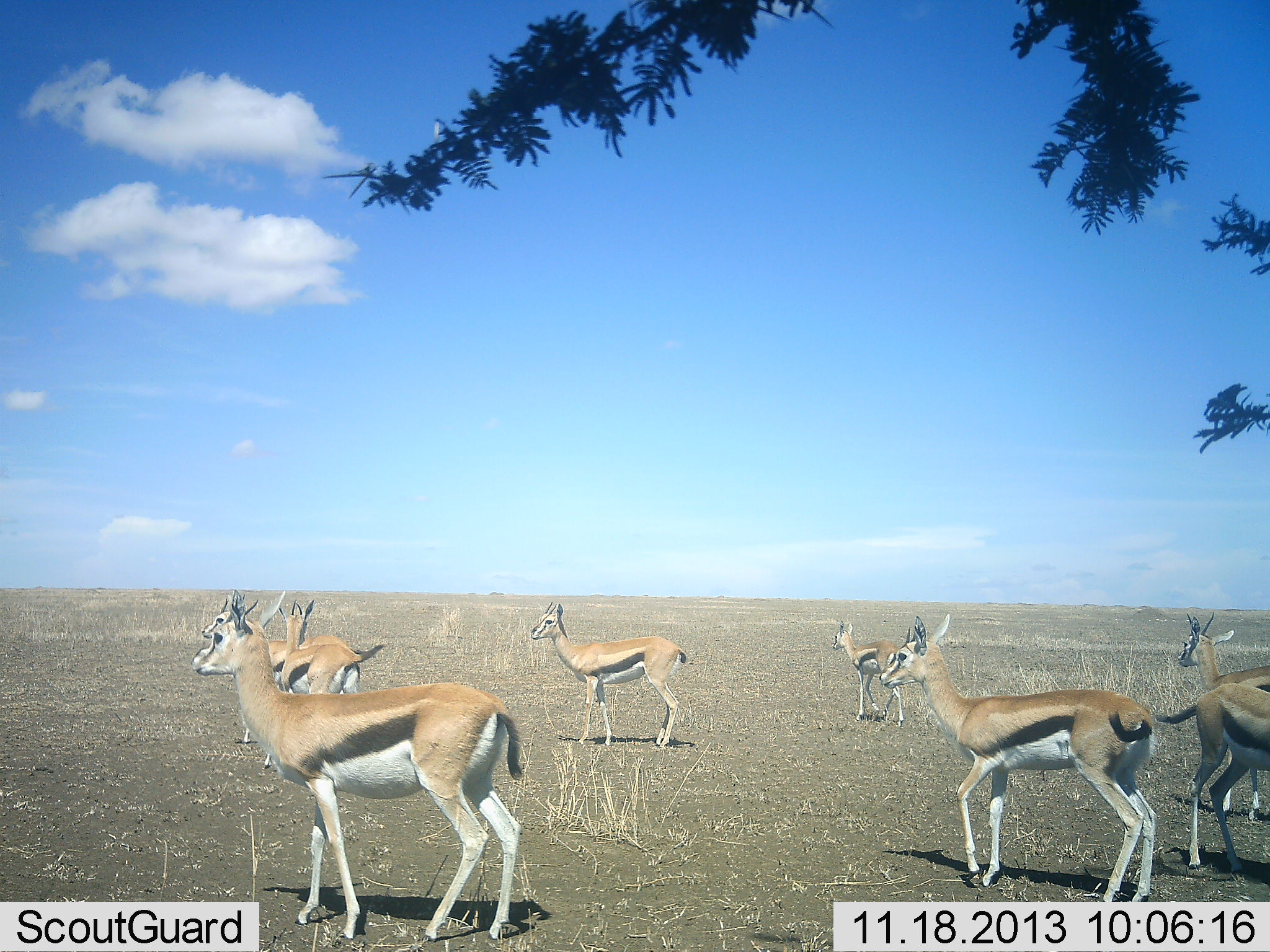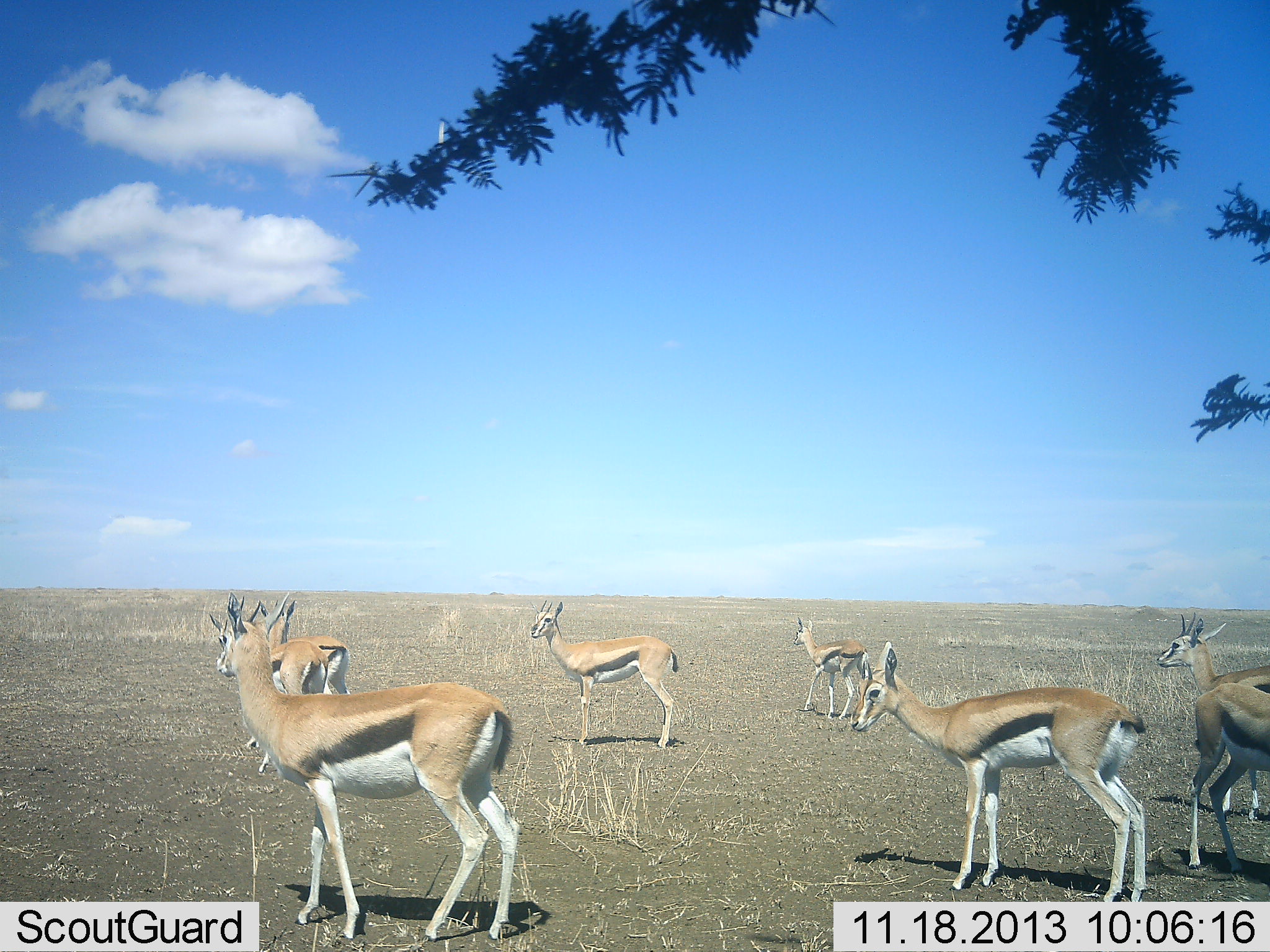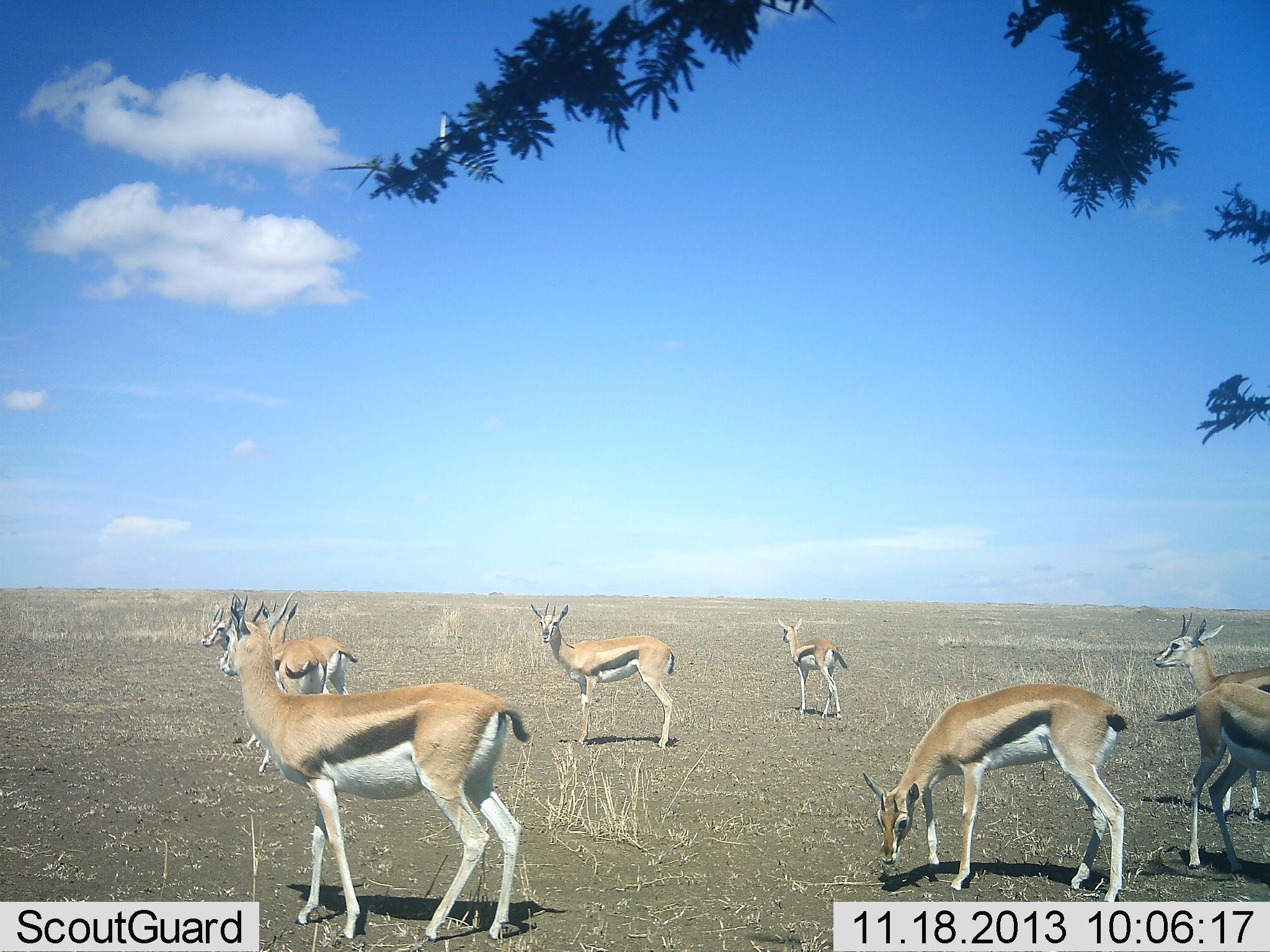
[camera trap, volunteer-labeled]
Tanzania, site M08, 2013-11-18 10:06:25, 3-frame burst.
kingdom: Animalia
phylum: Chordata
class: Mammalia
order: Artiodactyla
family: Bovidae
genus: Eudorcas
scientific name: Eudorcas thomsonii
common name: thomson's gazelle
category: gazellethomsons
Gazellethomsons (thomson's gazelle) (Eudorcas thomsonii), count 8. Behavior (volunteer vote fractions): standing 90%, resting 10%, moving 50%, interacting 0%. Young present (vote fraction): 20%. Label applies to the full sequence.